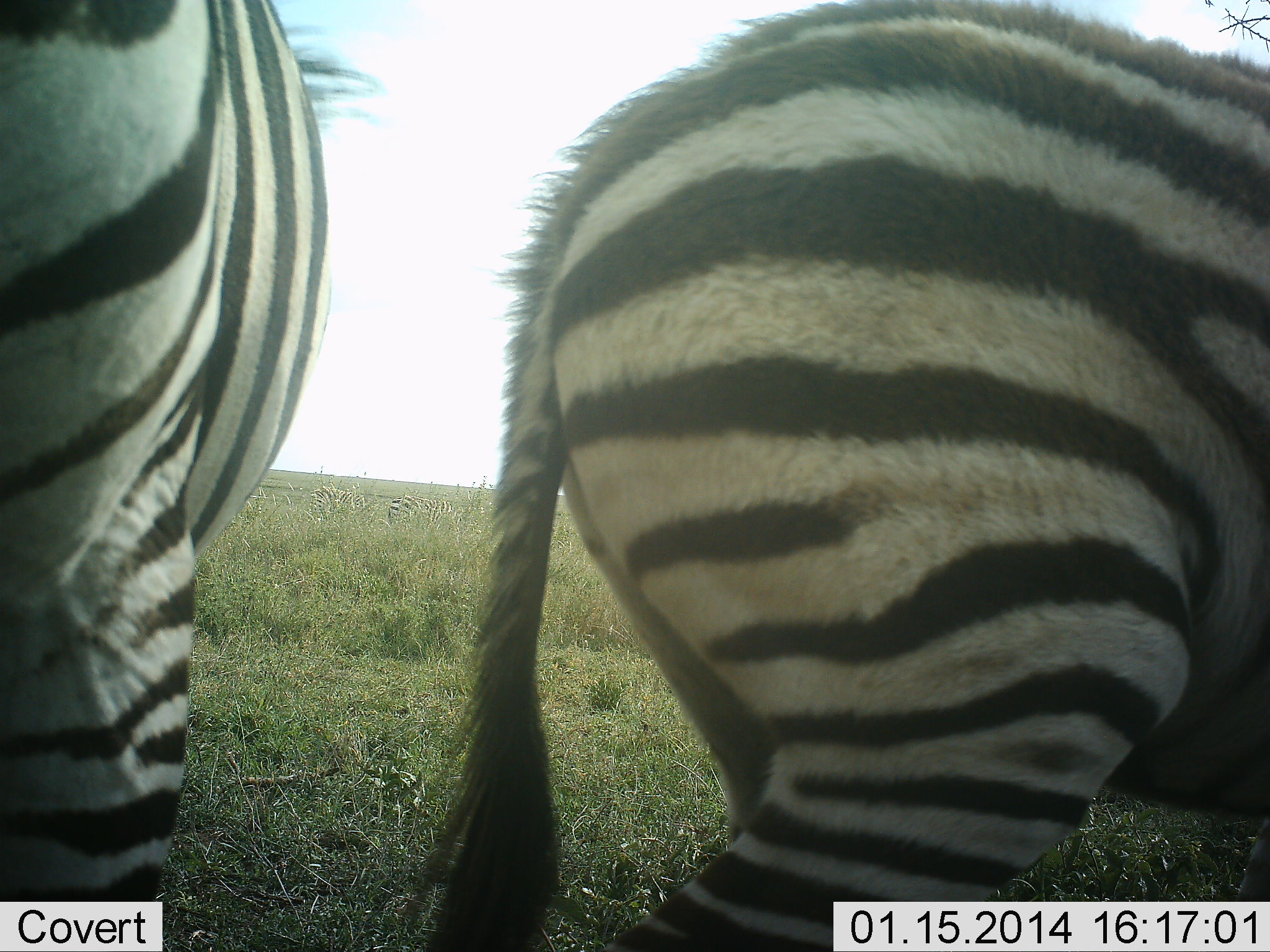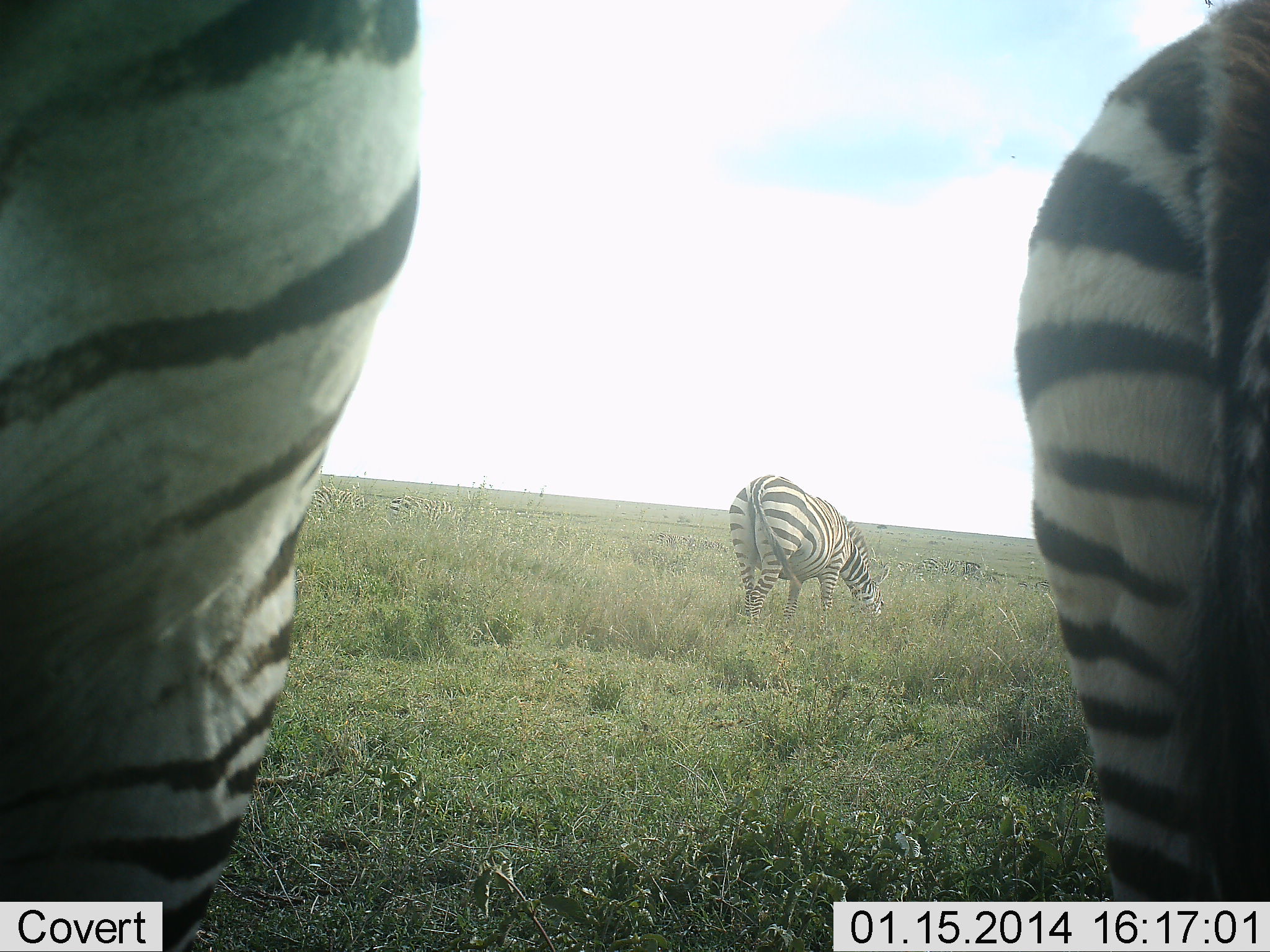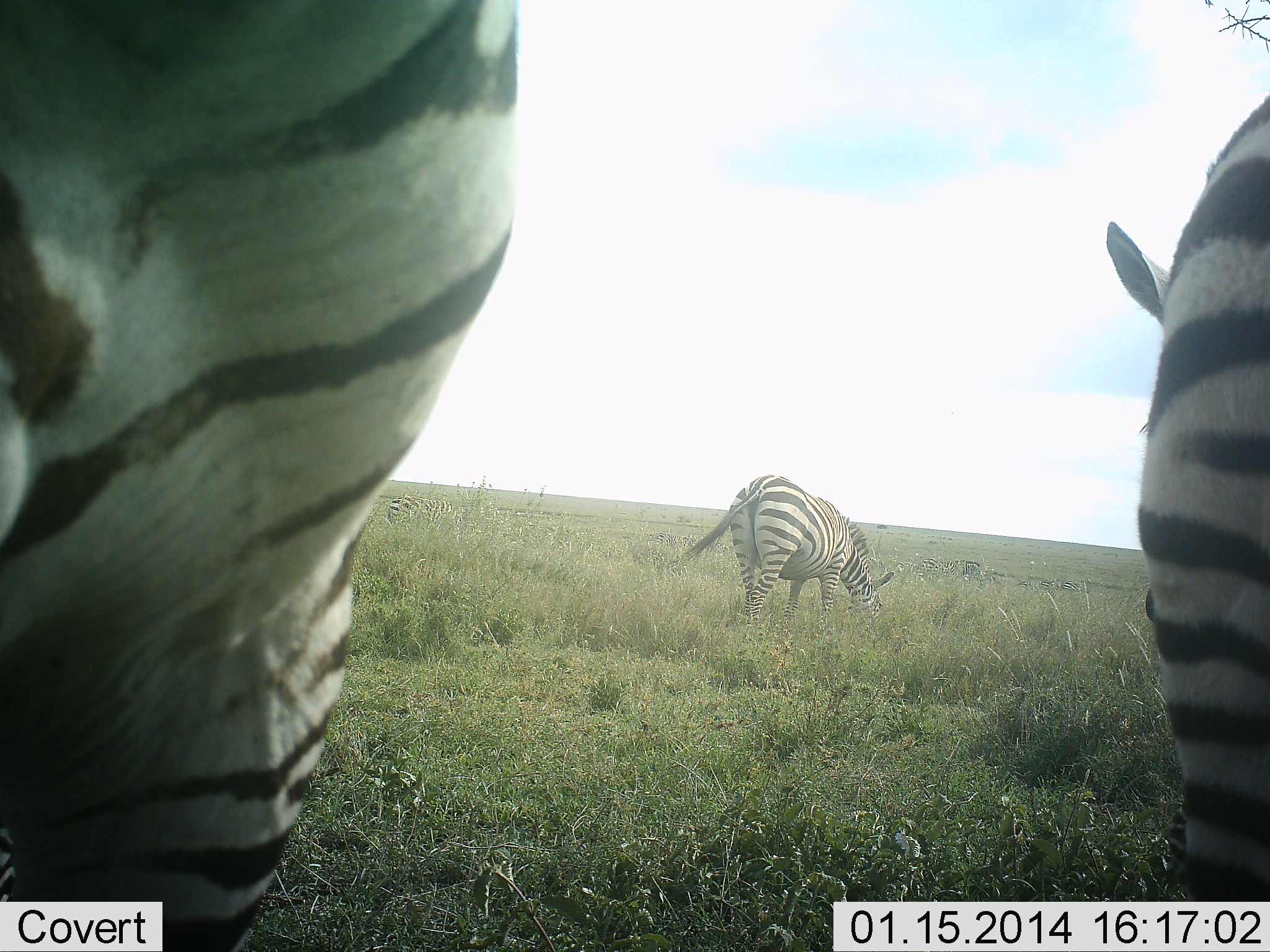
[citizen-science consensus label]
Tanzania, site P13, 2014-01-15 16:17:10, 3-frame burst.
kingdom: Animalia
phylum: Chordata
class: Mammalia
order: Perissodactyla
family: Equidae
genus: Equus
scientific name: Equus quagga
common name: plains zebra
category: zebra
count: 3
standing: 42%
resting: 0%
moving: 29%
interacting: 2%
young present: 4%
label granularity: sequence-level